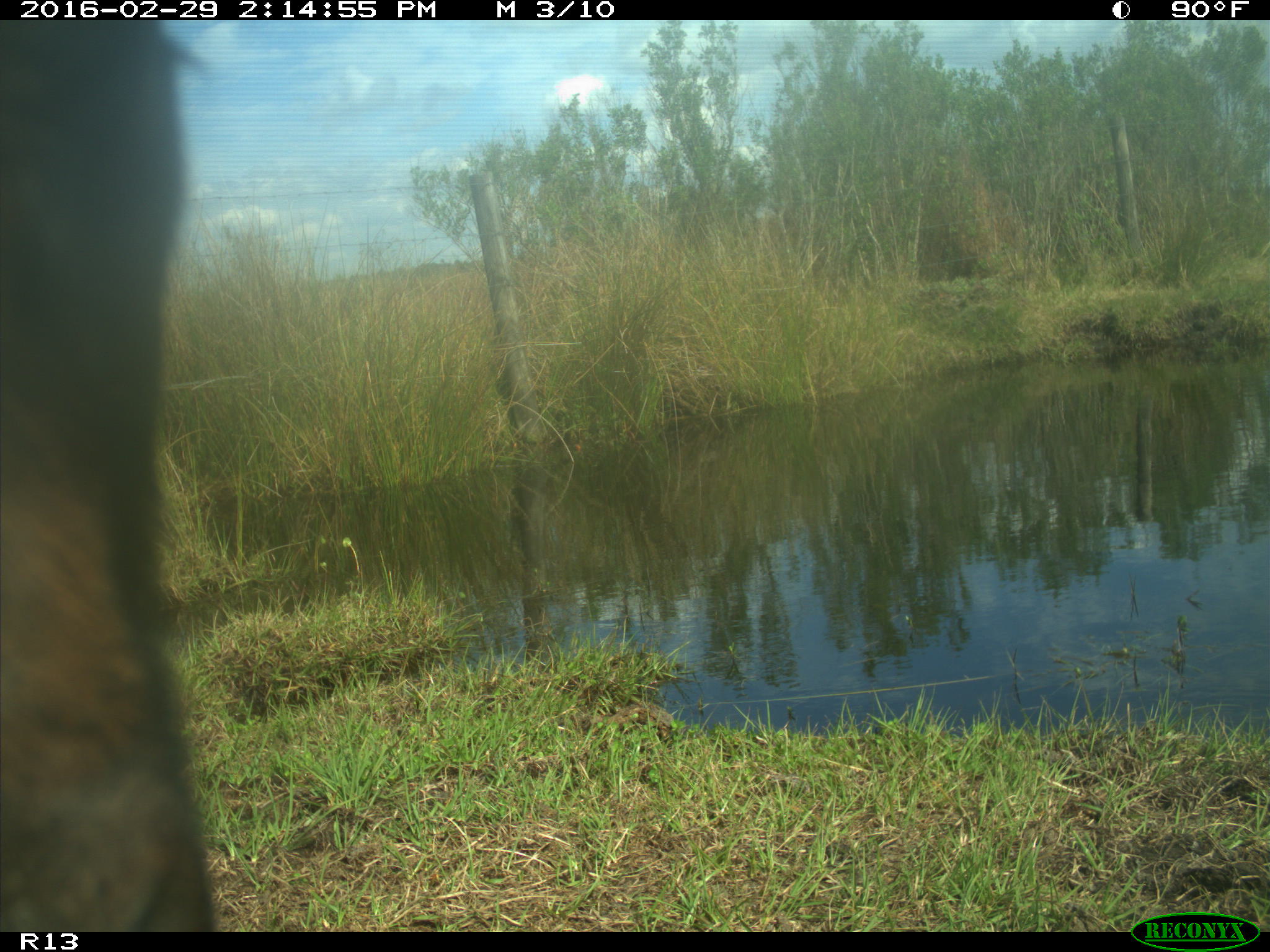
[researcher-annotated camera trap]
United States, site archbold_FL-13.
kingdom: Animalia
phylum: Chordata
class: Mammalia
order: Artiodactyla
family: Bovidae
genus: Bos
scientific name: Bos taurus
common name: domestic cow